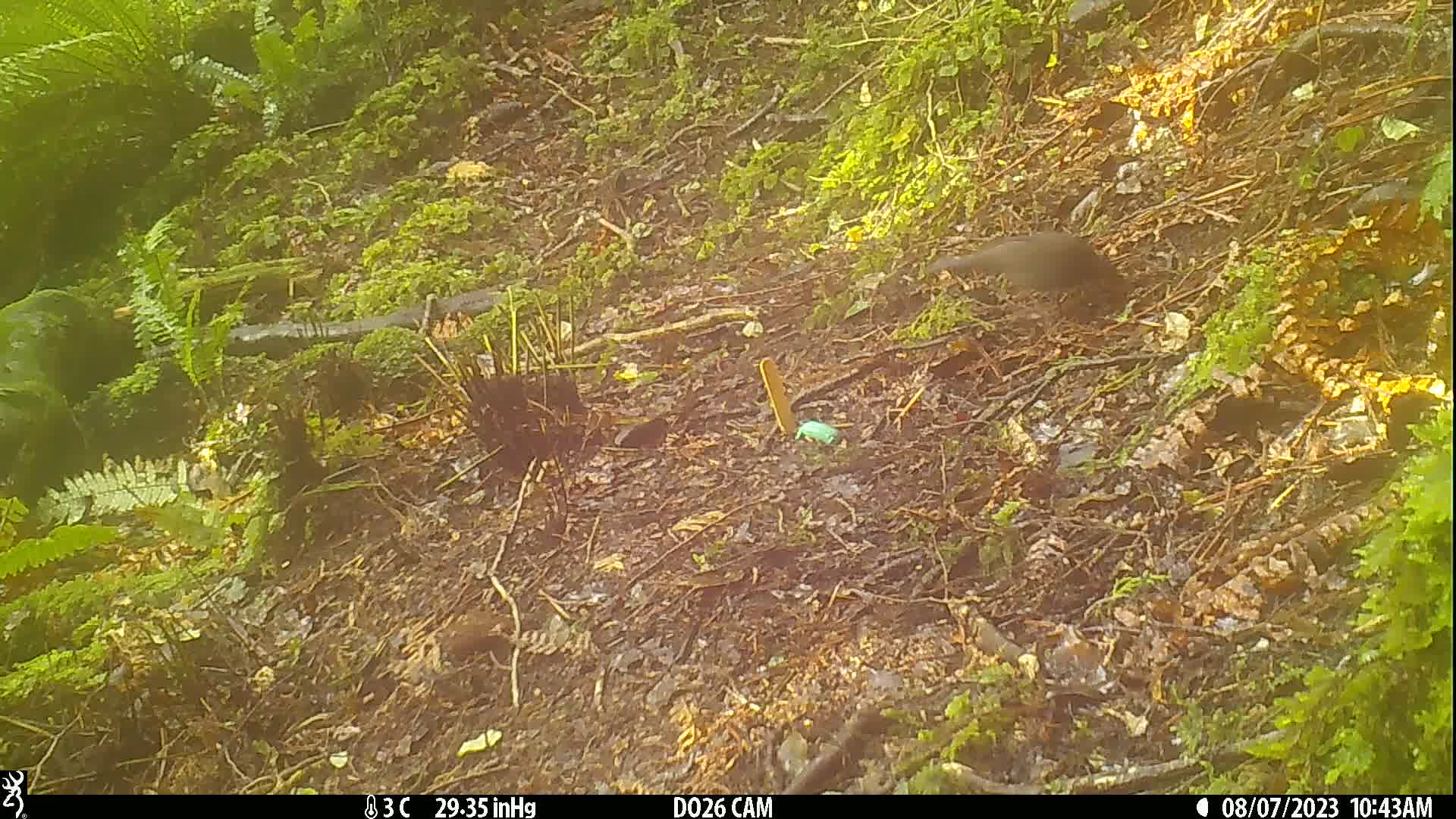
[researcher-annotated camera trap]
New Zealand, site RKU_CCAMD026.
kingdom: Animalia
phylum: Chordata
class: Aves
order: Passeriformes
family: Turdidae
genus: Turdus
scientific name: Turdus merula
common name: eurasian blackbird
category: blackbird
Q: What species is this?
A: Blackbird (eurasian blackbird) (Turdus merula).